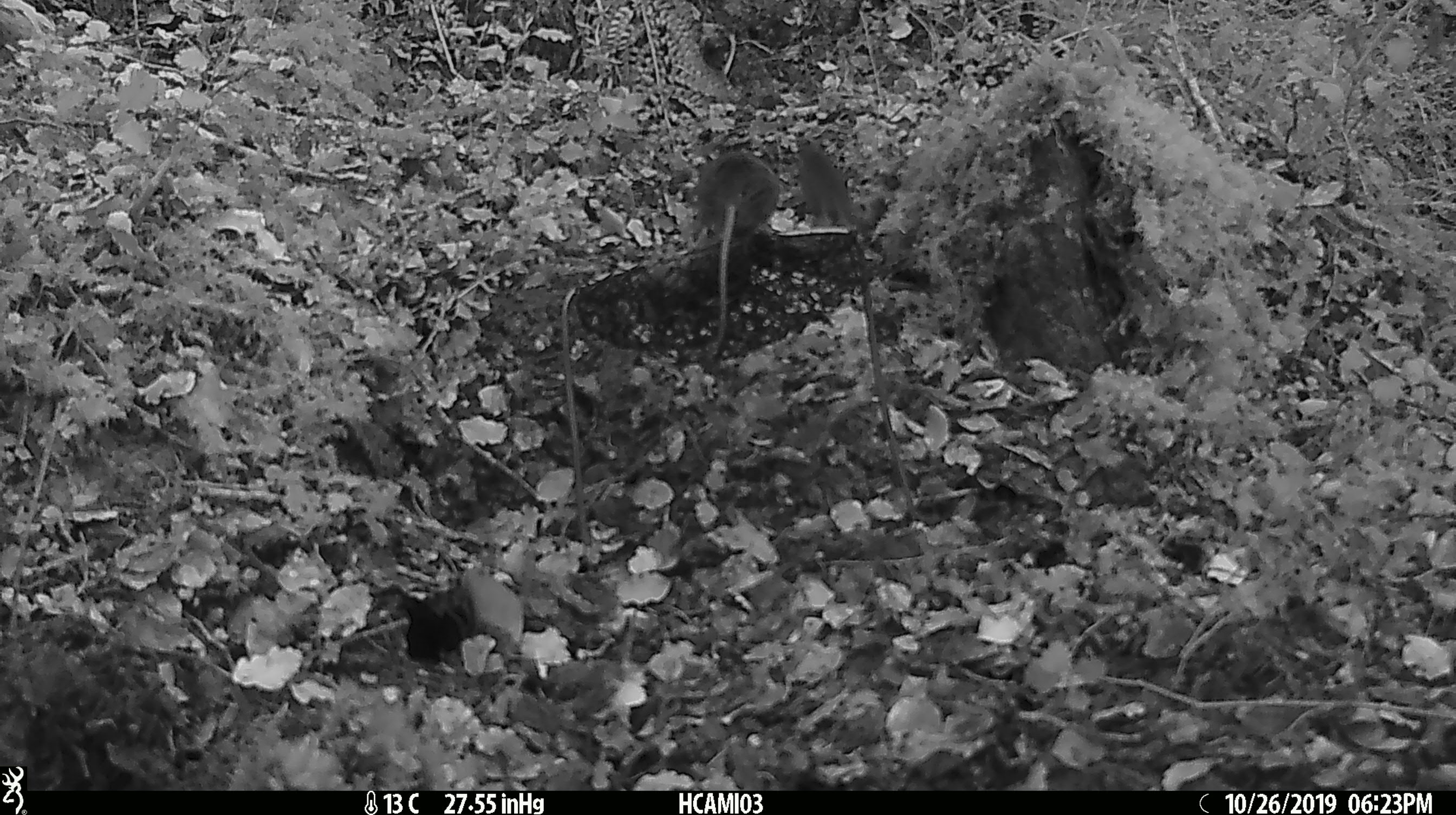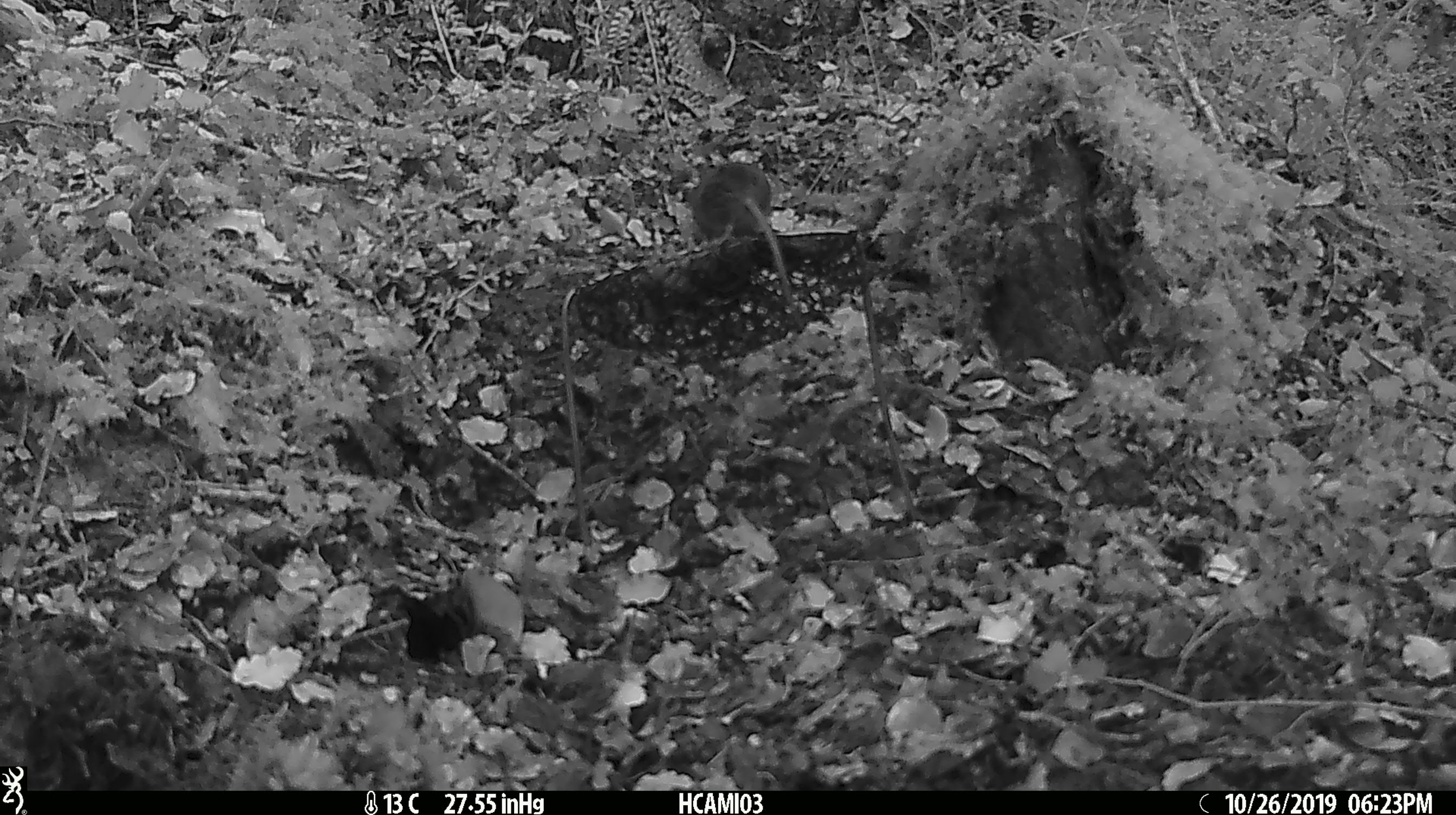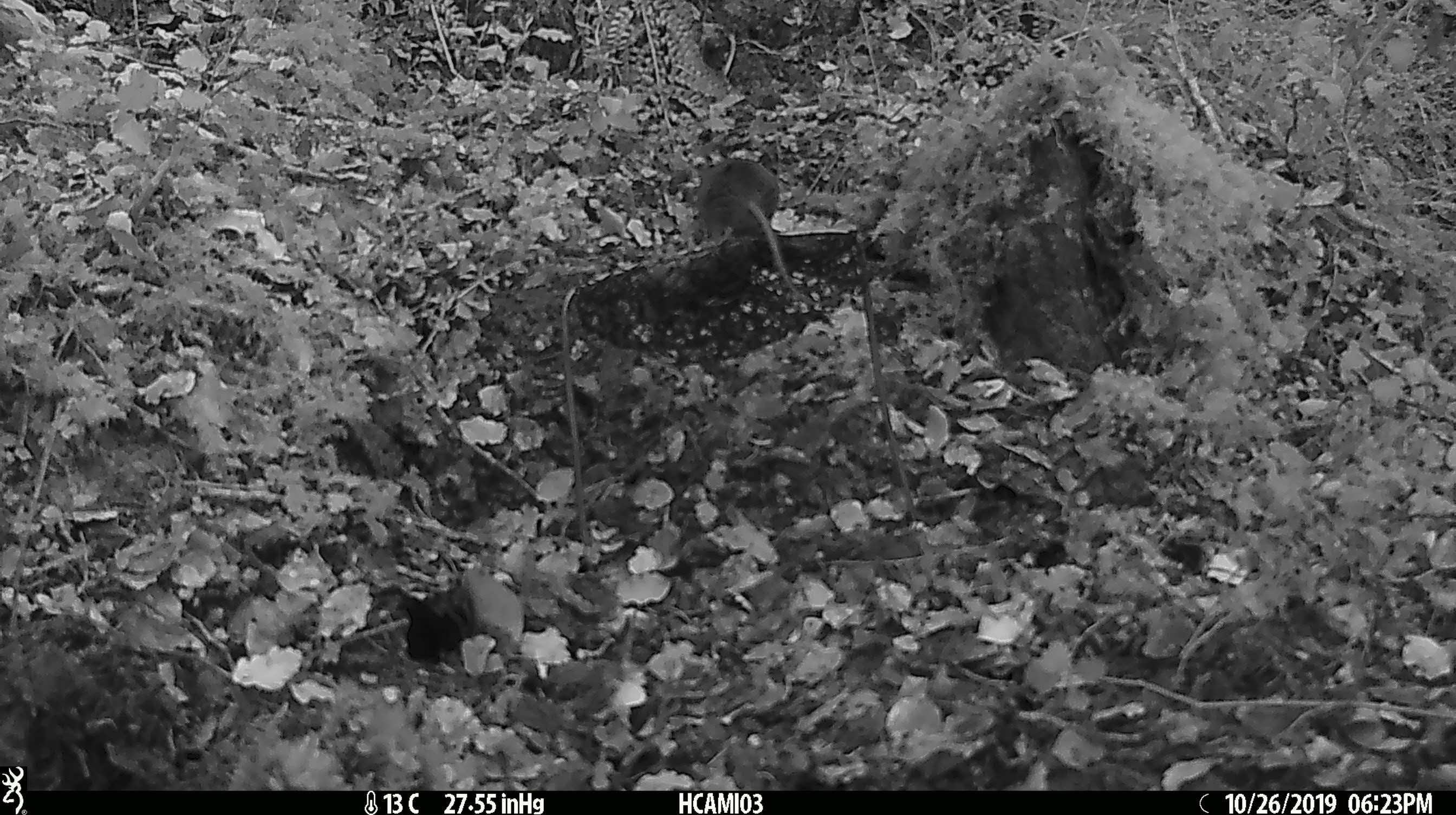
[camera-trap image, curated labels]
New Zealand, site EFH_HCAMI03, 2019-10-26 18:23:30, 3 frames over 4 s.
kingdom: Animalia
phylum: Chordata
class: Mammalia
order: Rodentia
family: Muridae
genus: Mus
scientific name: Mus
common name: mouse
Mouse (Mus).